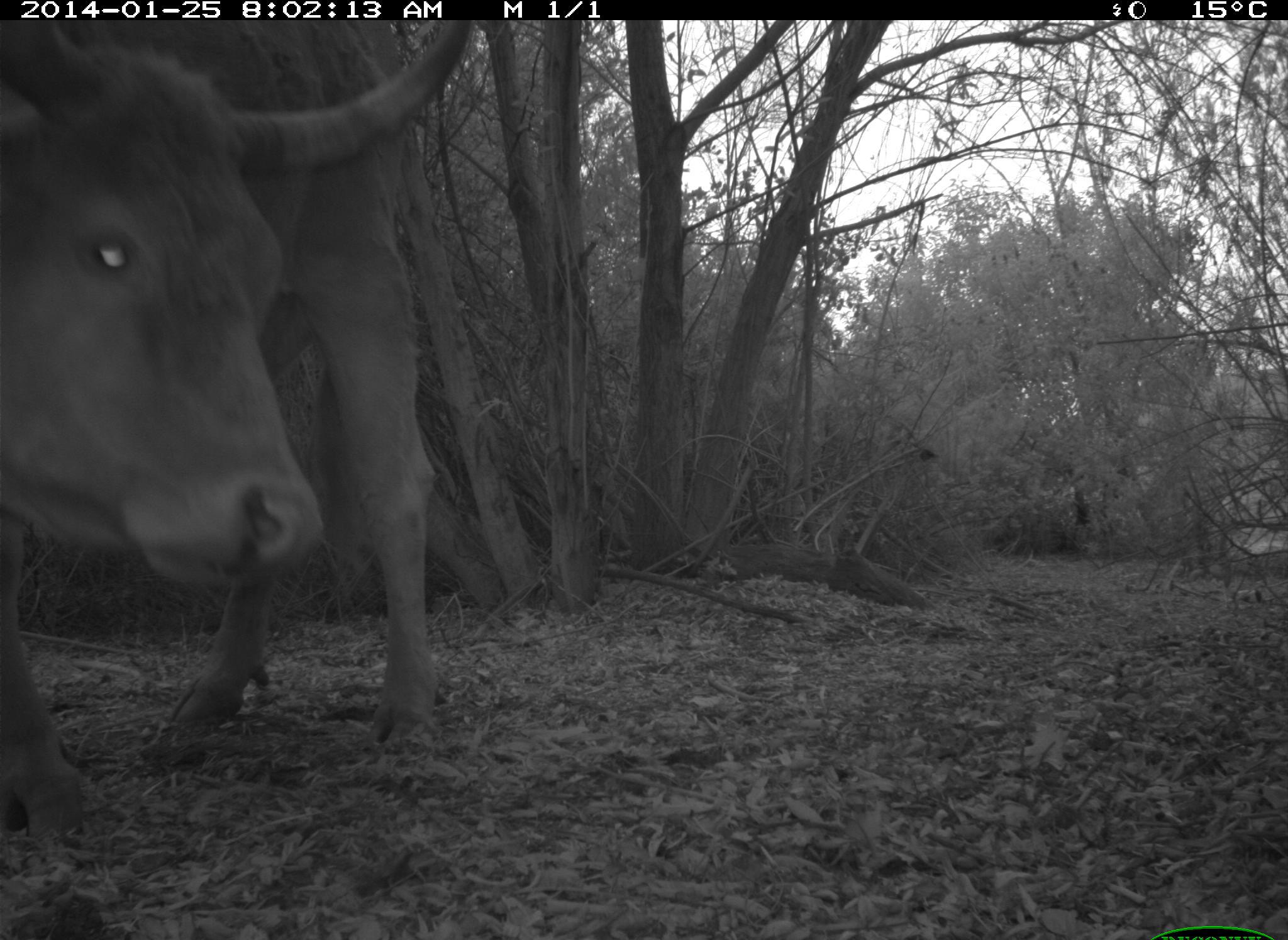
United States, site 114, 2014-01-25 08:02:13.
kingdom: Animalia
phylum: Chordata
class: Mammalia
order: Artiodactyla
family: Bovidae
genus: Bos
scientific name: Bos taurus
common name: cow